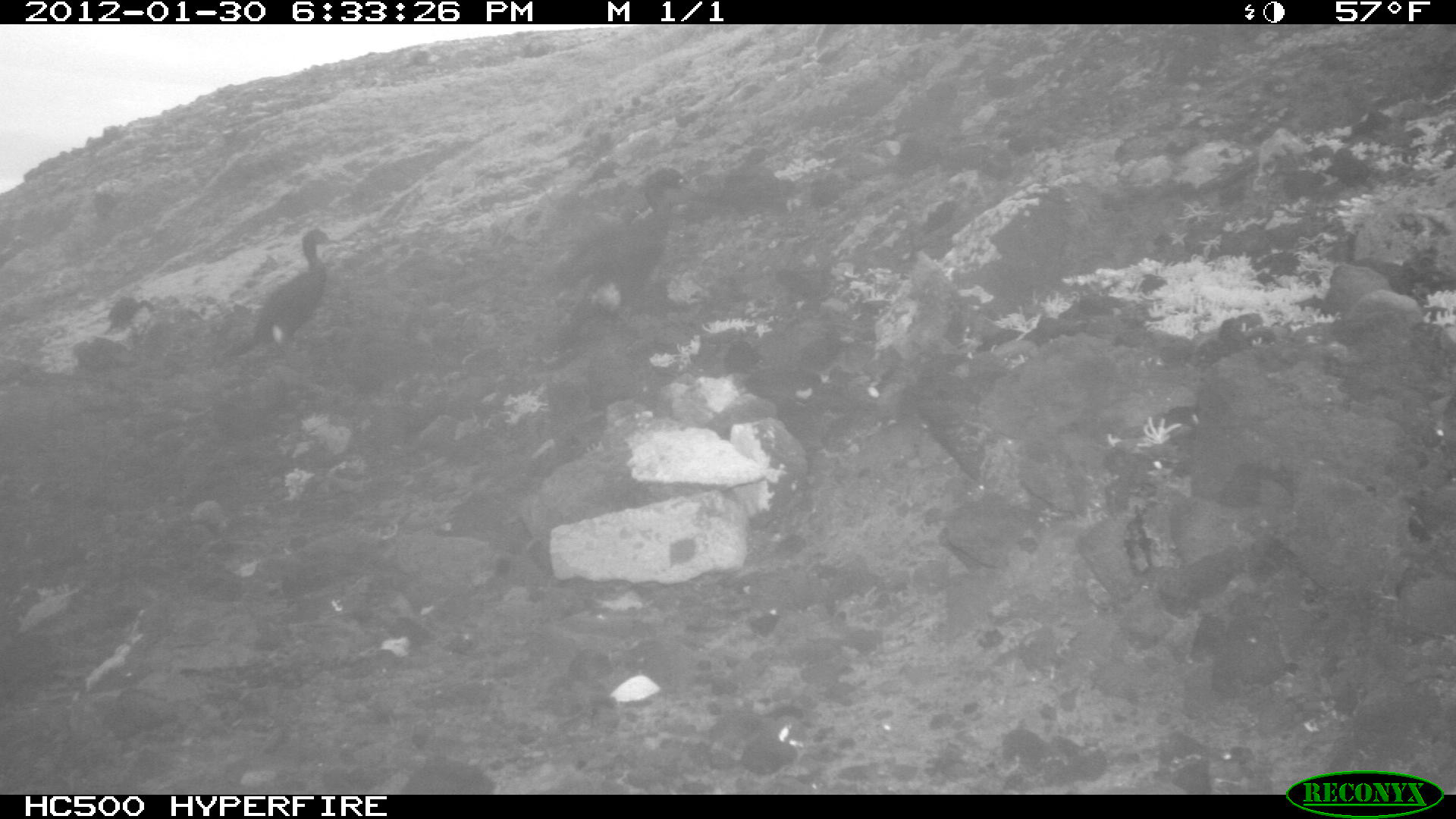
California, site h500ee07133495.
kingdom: Animalia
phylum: Chordata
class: Aves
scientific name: Aves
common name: bird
Bird (Aves).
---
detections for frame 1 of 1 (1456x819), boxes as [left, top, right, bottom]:
bird: [539, 165, 704, 362]; [221, 229, 333, 362]